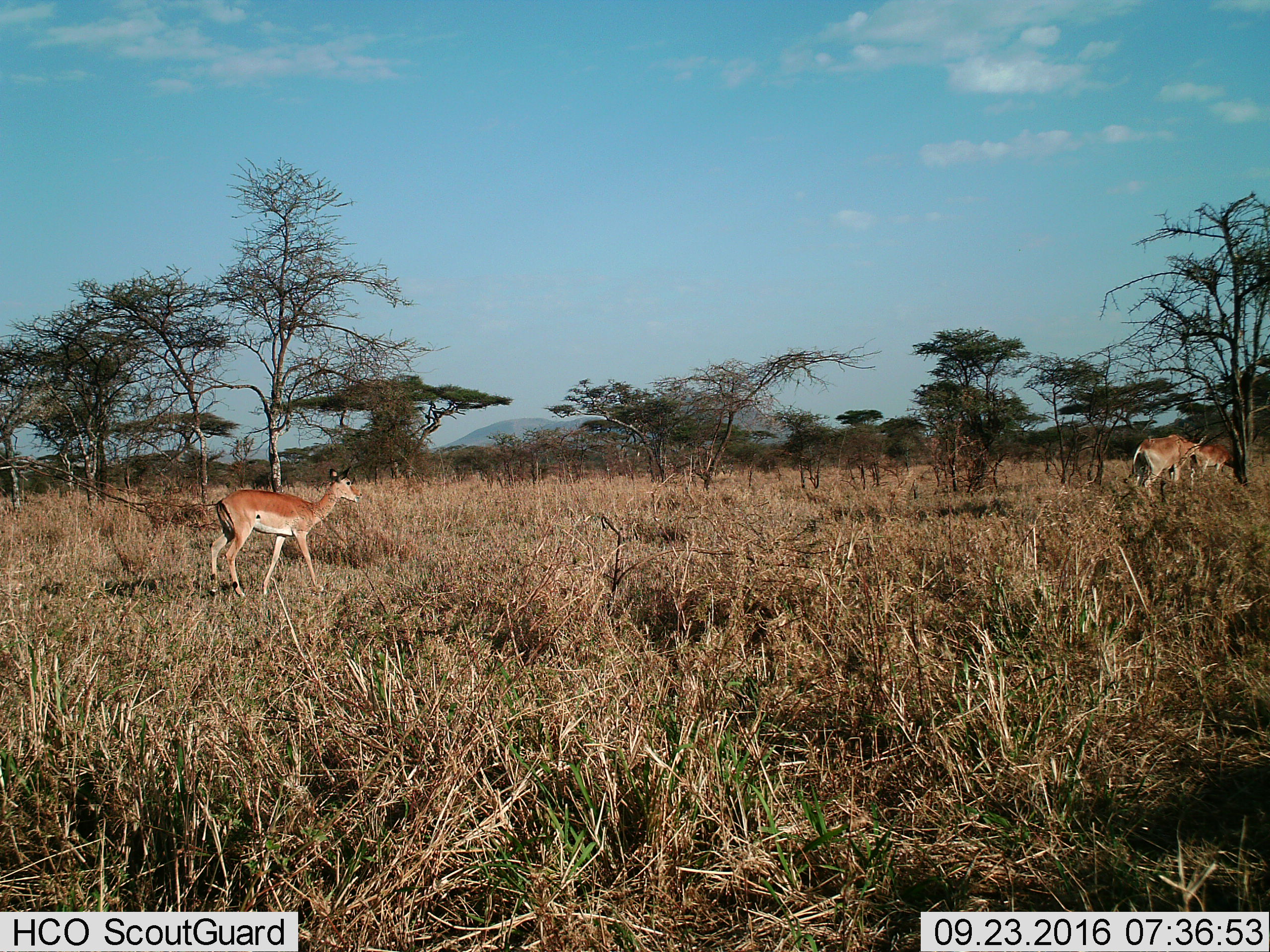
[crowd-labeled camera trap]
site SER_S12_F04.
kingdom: Animalia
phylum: Chordata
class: Mammalia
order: Artiodactyla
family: Bovidae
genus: Aepyceros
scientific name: Aepyceros melampus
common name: impala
Impala (Aepyceros melampus), count 3. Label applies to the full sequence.